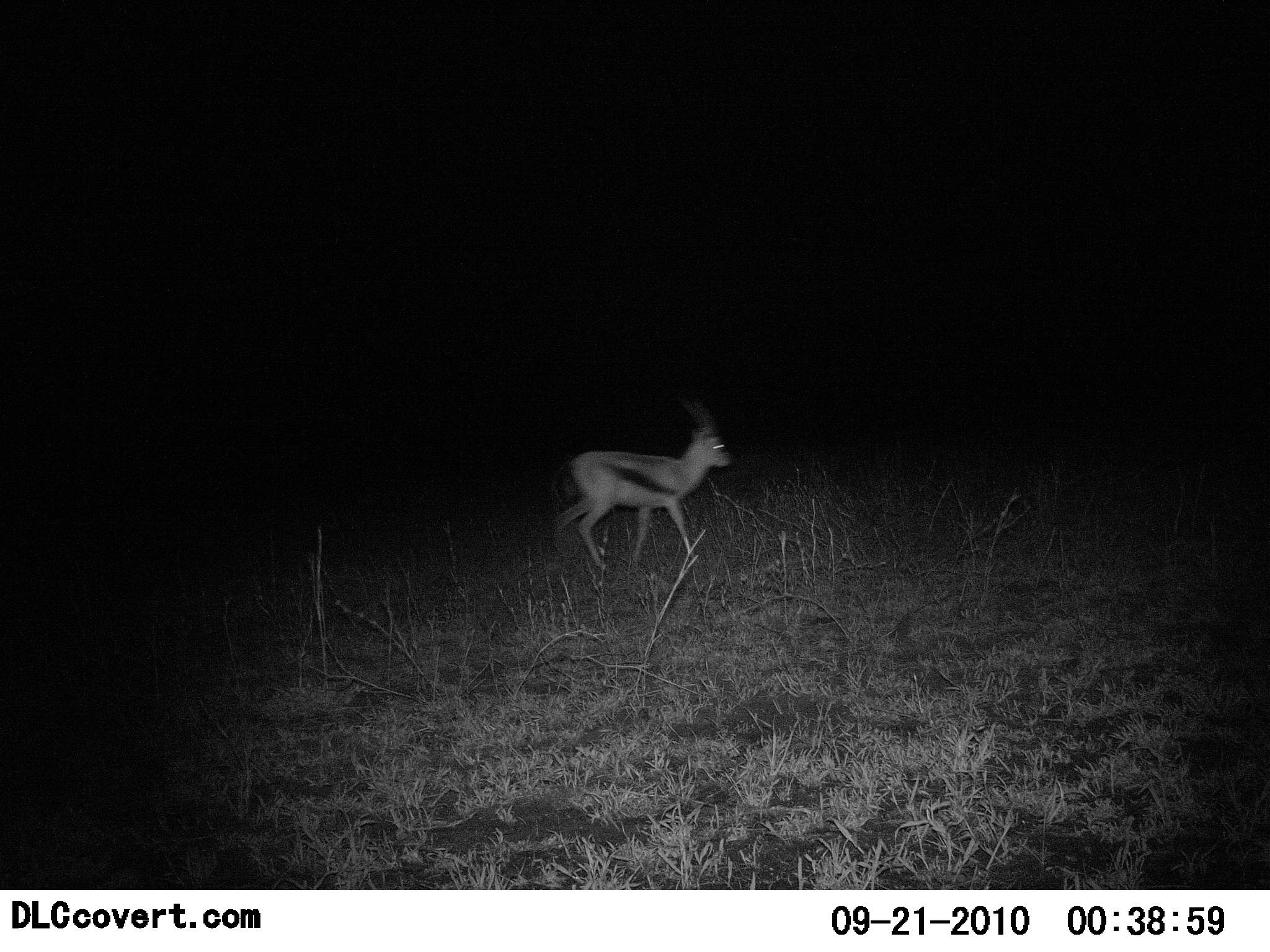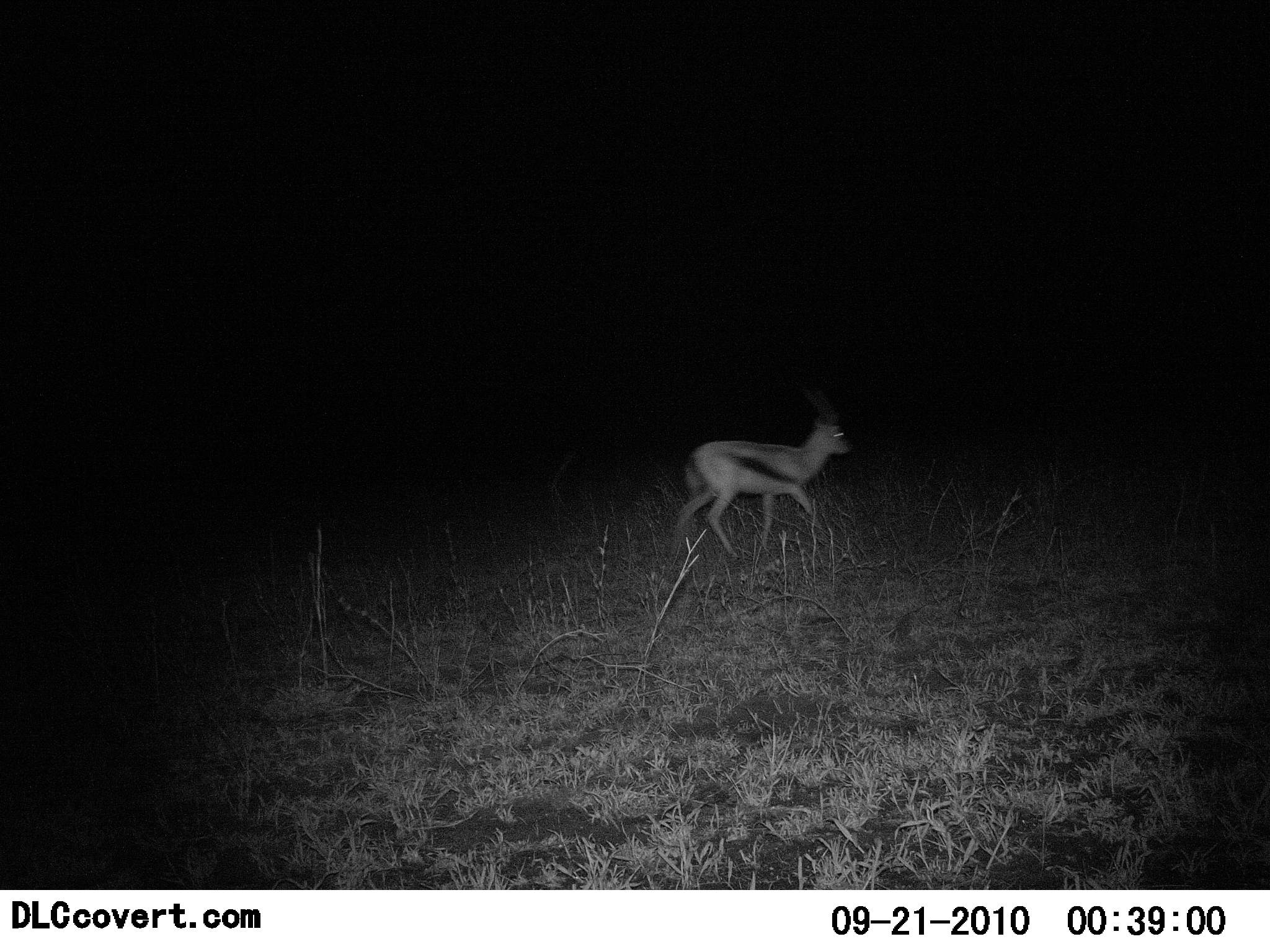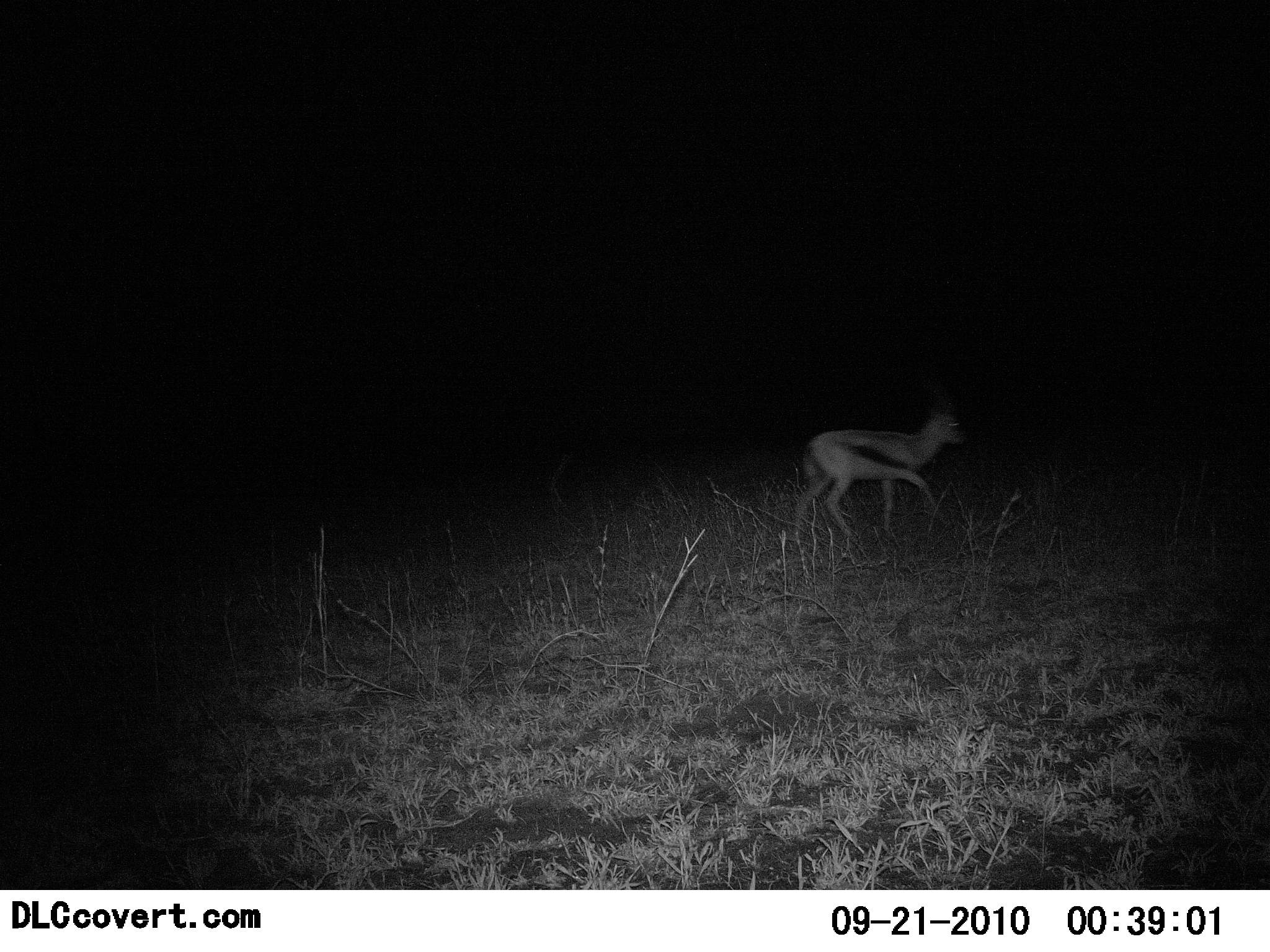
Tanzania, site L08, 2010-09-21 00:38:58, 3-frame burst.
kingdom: Animalia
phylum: Chordata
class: Mammalia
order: Artiodactyla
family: Bovidae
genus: Eudorcas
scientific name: Eudorcas thomsonii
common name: thomson's gazelle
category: gazellethomsons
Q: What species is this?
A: Gazellethomsons (thomson's gazelle) (Eudorcas thomsonii).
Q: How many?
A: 1.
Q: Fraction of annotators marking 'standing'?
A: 0%.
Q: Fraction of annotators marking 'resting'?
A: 0%.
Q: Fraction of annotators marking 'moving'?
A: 100%.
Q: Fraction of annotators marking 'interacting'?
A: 0%.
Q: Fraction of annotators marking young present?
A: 0%.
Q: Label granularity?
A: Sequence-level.